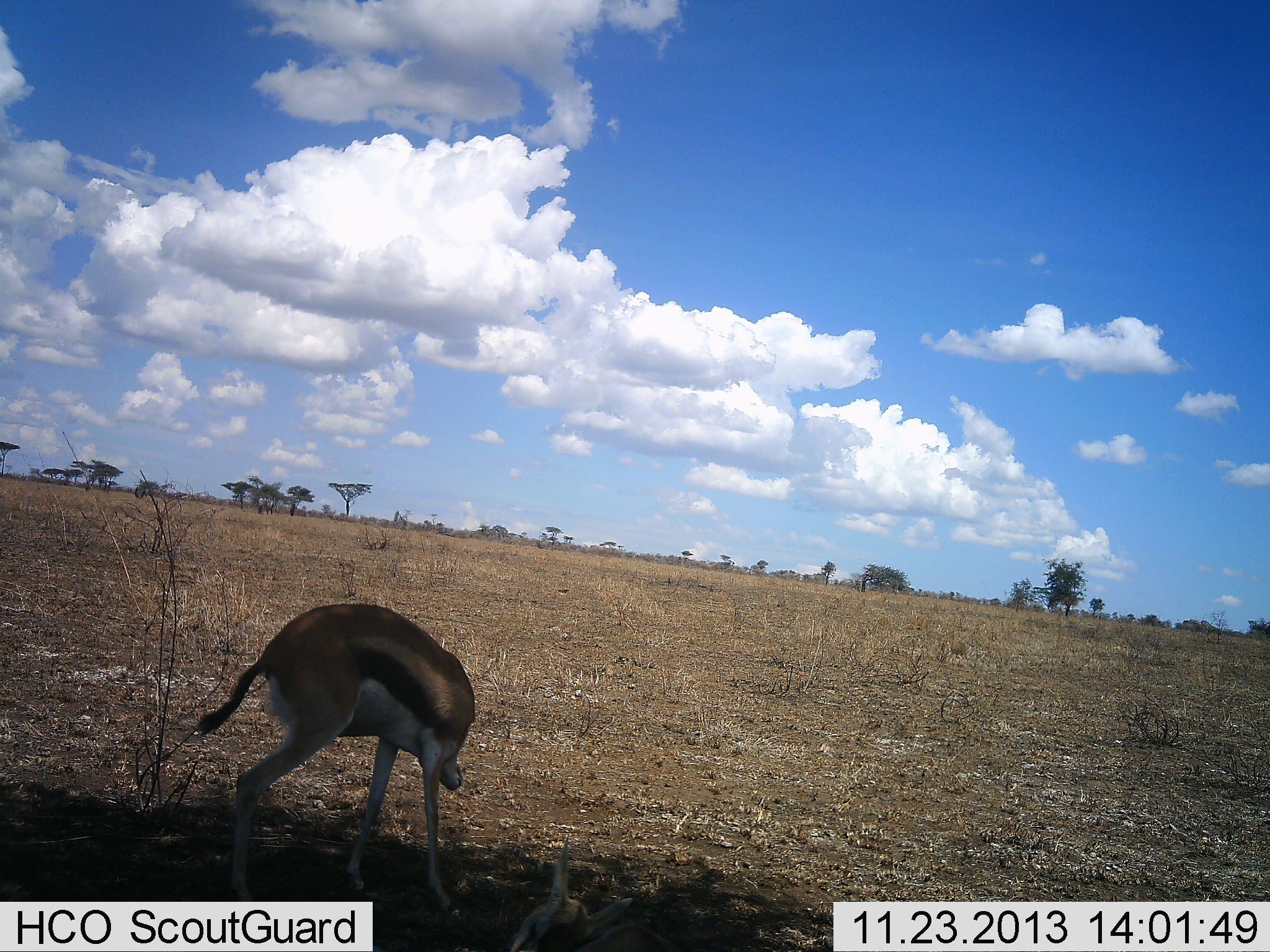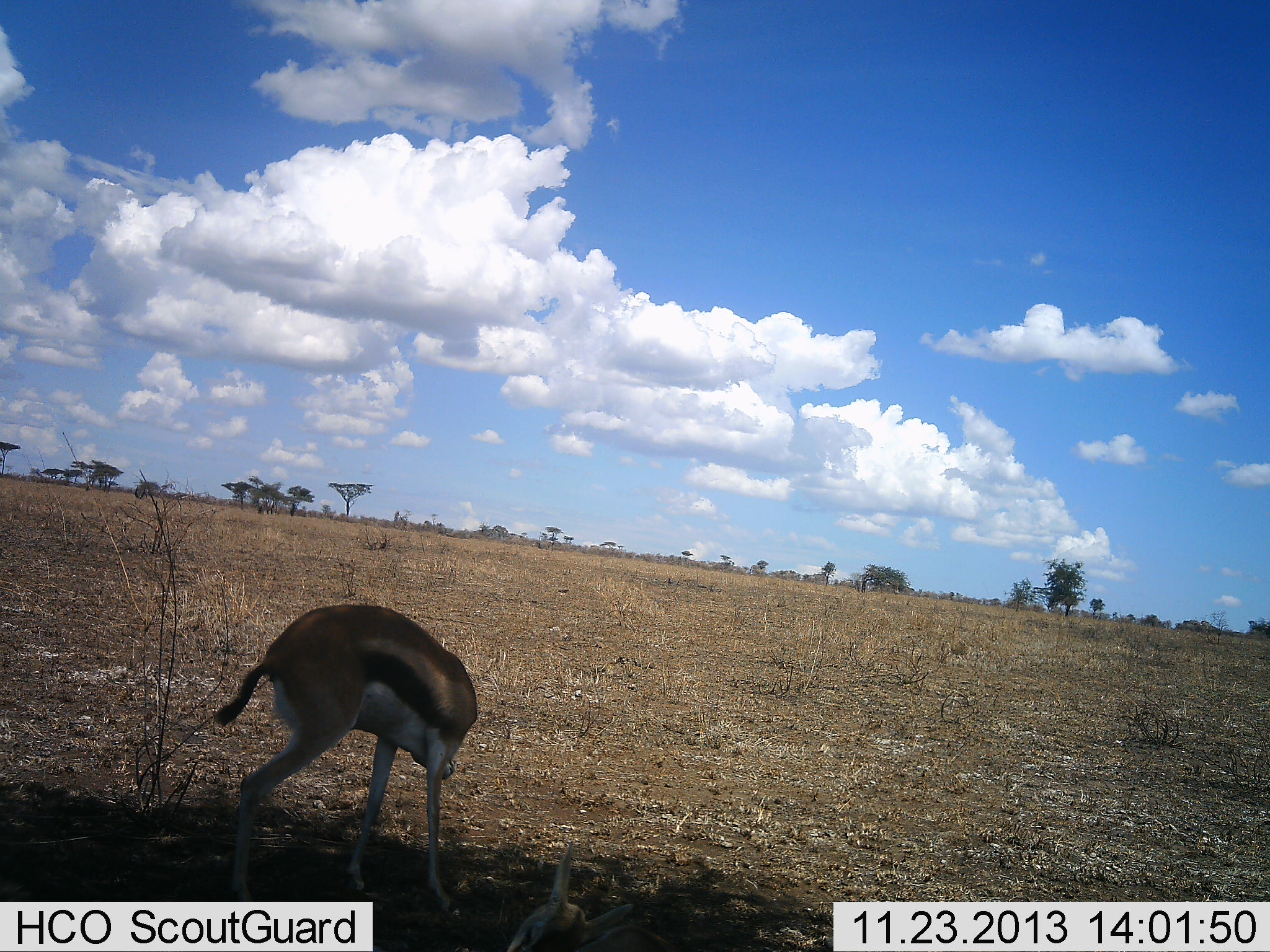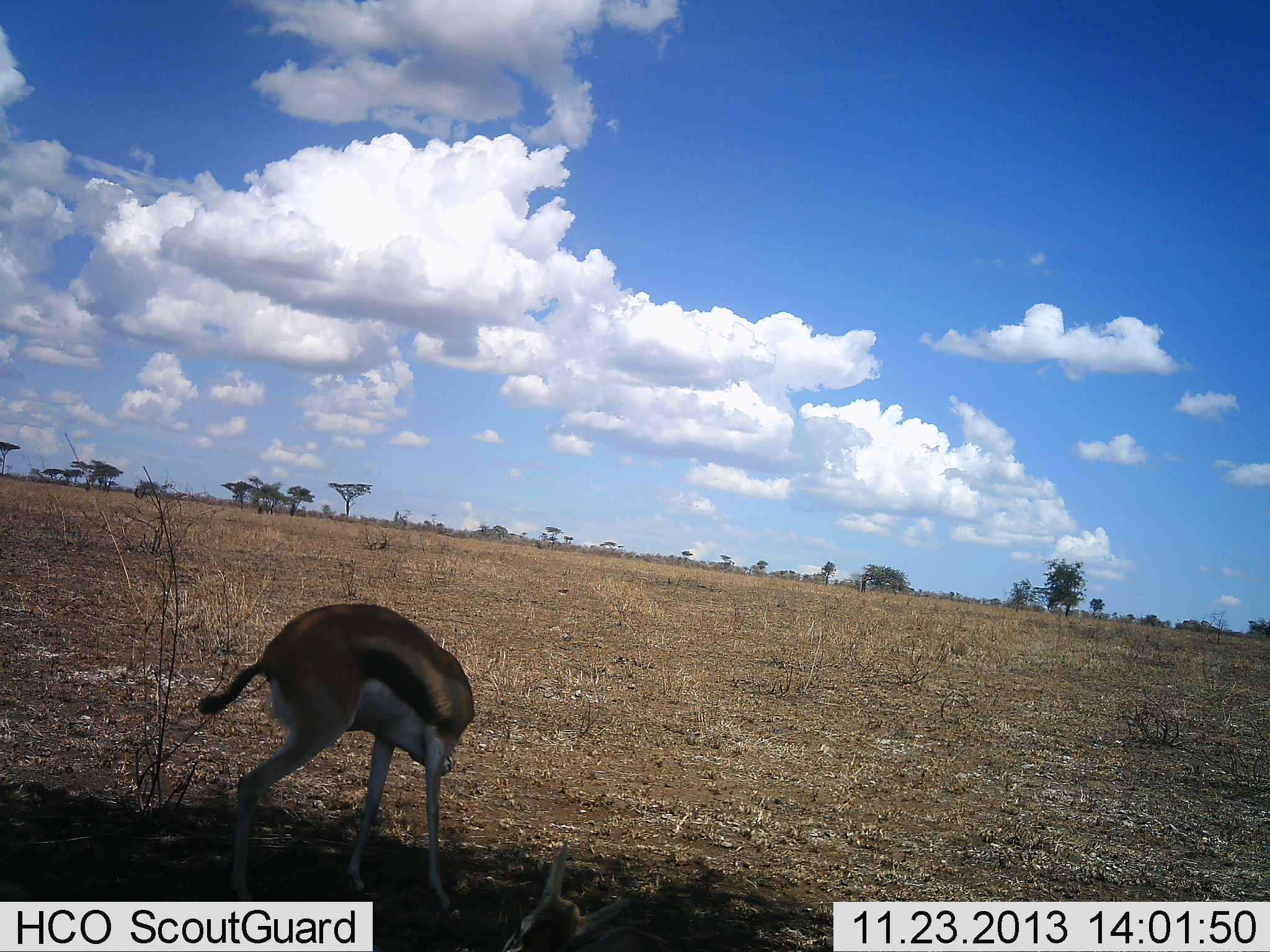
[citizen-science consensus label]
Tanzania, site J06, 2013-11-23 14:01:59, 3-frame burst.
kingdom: Animalia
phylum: Chordata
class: Mammalia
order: Artiodactyla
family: Bovidae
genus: Eudorcas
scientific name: Eudorcas thomsonii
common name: thomson's gazelle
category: gazellethomsons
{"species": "gazellethomsons (thomson's gazelle) (Eudorcas thomsonii)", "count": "1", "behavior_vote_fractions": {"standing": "80%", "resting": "10%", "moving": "20%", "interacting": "0%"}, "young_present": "0%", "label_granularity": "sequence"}